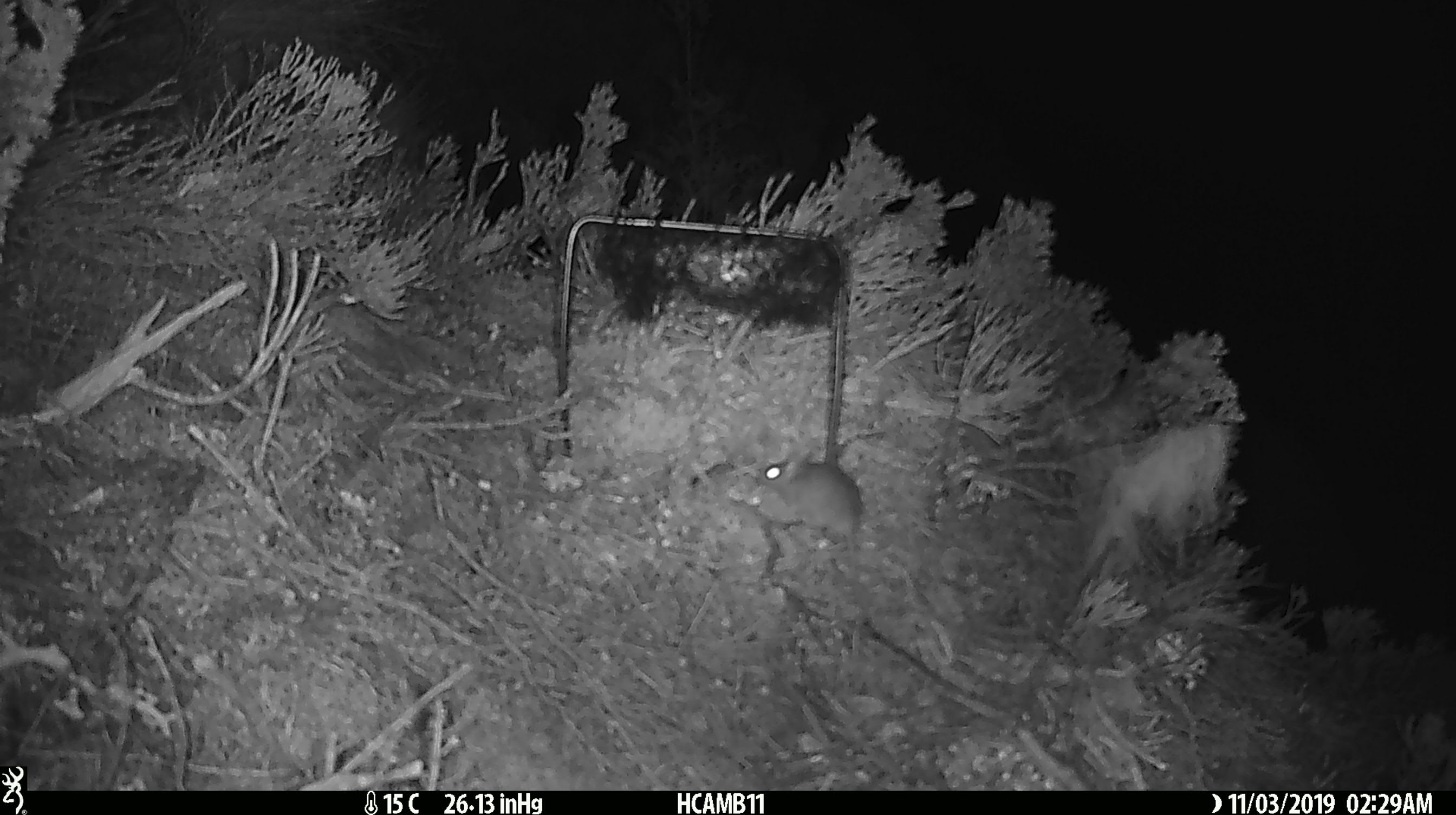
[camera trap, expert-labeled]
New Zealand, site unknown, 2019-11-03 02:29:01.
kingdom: Animalia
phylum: Chordata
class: Mammalia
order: Rodentia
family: Muridae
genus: Mus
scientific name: Mus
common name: mouse